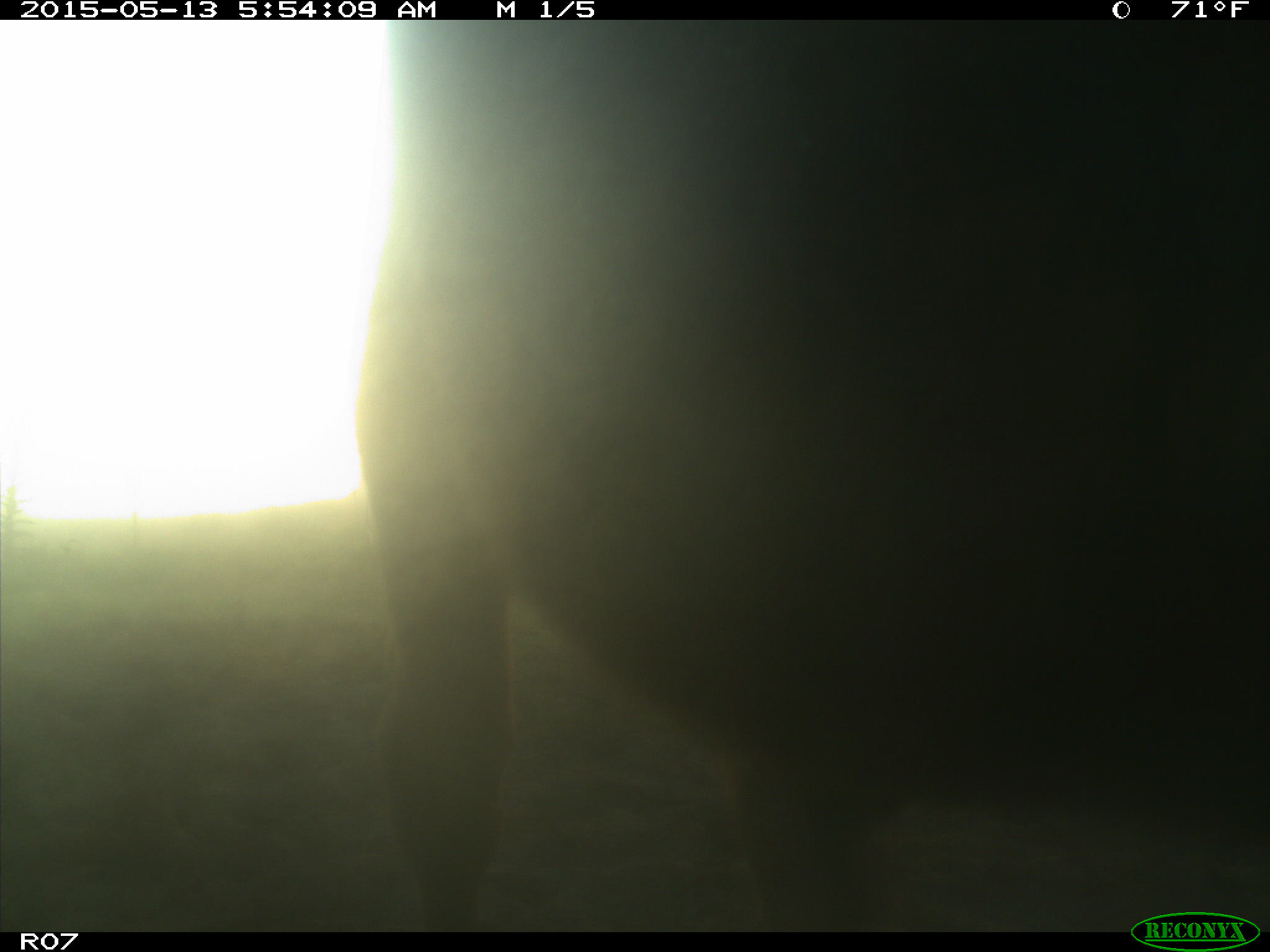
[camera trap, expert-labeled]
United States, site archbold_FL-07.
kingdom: Animalia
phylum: Chordata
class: Mammalia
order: Artiodactyla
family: Bovidae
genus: Bos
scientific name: Bos taurus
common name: domestic cow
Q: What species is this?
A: Bos taurus (domestic cow).